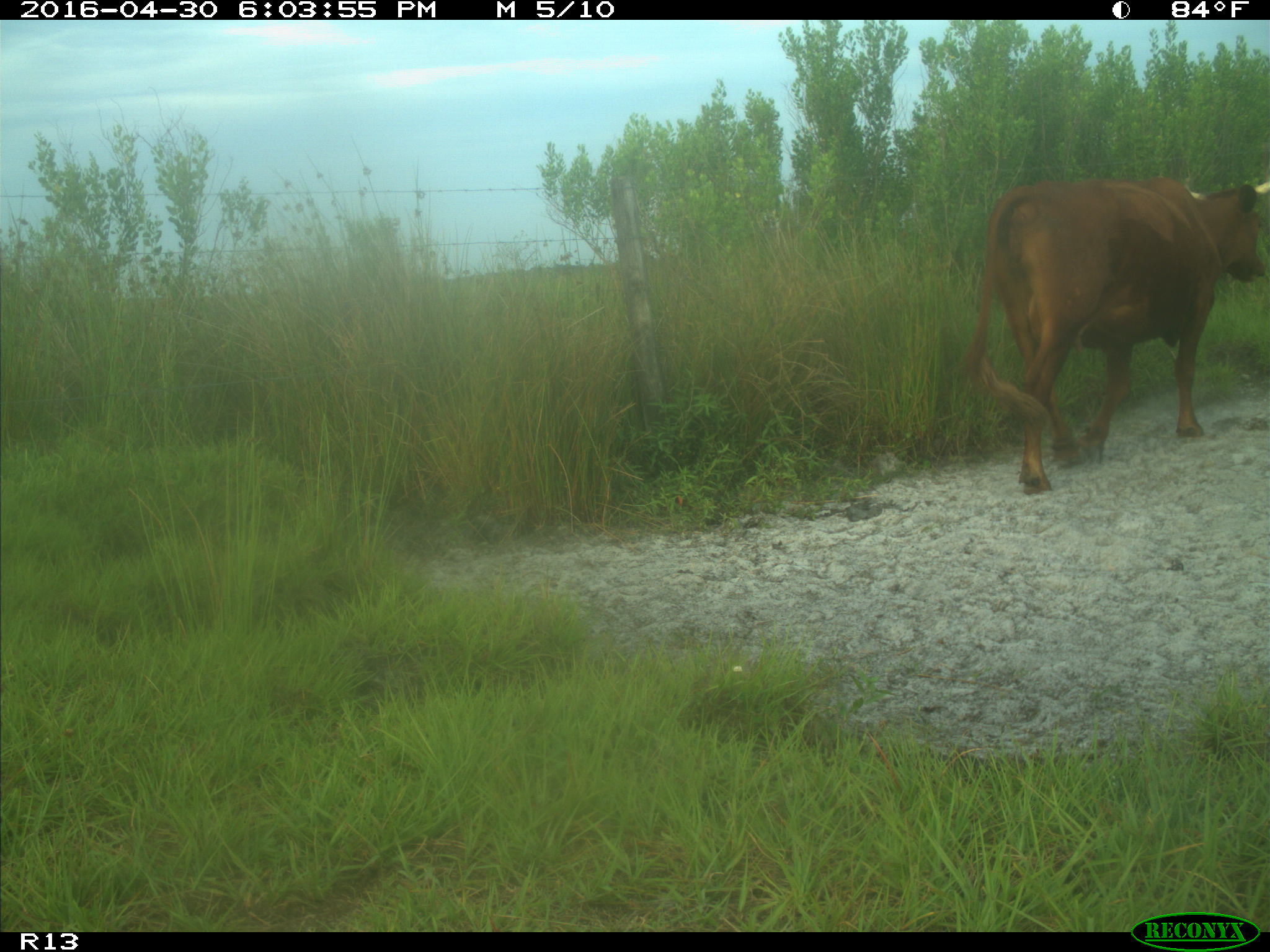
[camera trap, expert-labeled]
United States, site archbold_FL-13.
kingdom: Animalia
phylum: Chordata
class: Mammalia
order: Artiodactyla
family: Bovidae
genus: Bos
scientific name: Bos taurus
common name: domestic cow